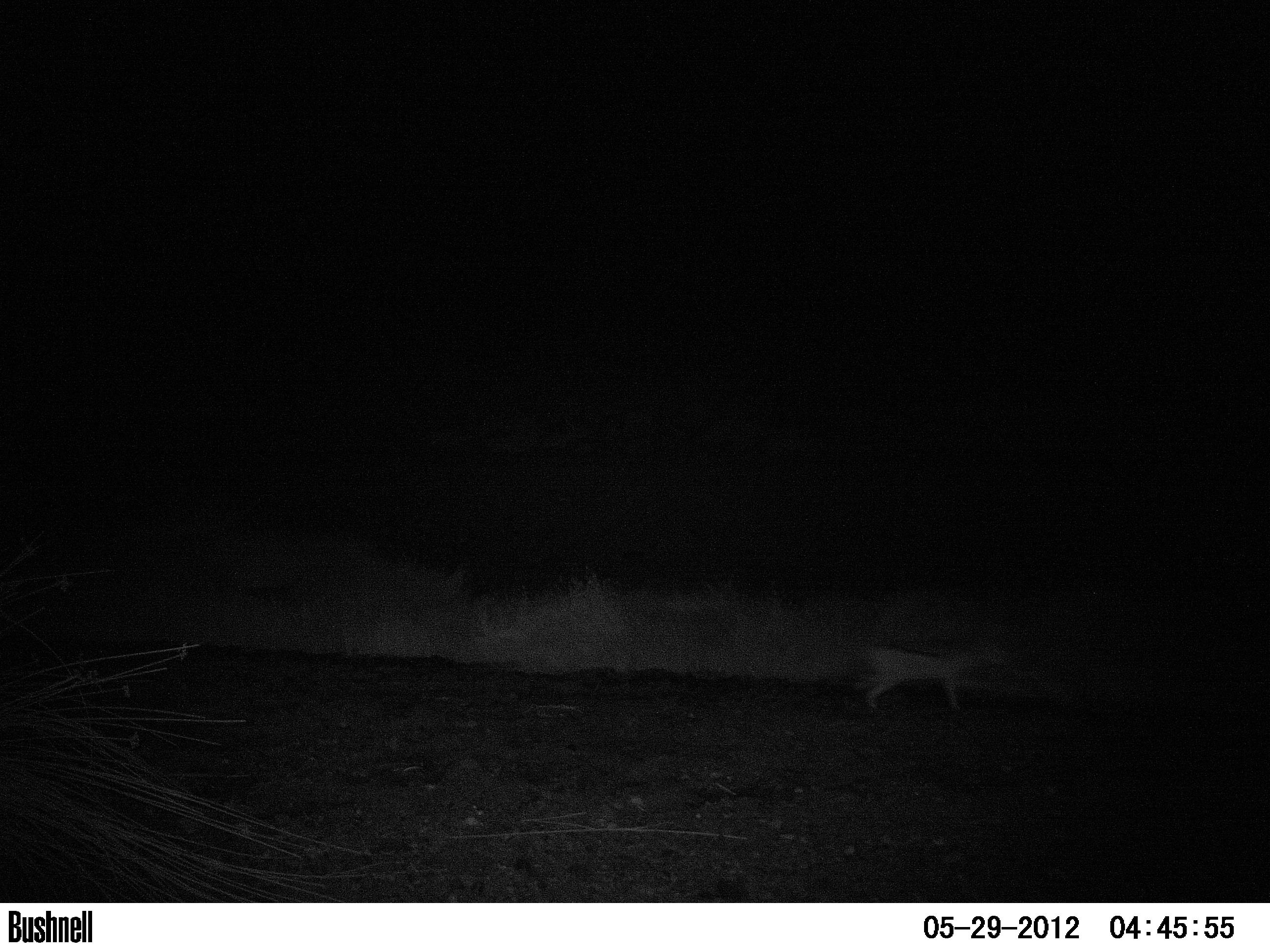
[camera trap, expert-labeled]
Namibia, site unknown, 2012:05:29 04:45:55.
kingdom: Animalia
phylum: Chordata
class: Mammalia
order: Carnivora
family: Canidae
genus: Lupulella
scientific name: Lupulella mesomelas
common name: black-backed jackal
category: canis mesomelas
Canis mesomelas (black-backed jackal) (Lupulella mesomelas).